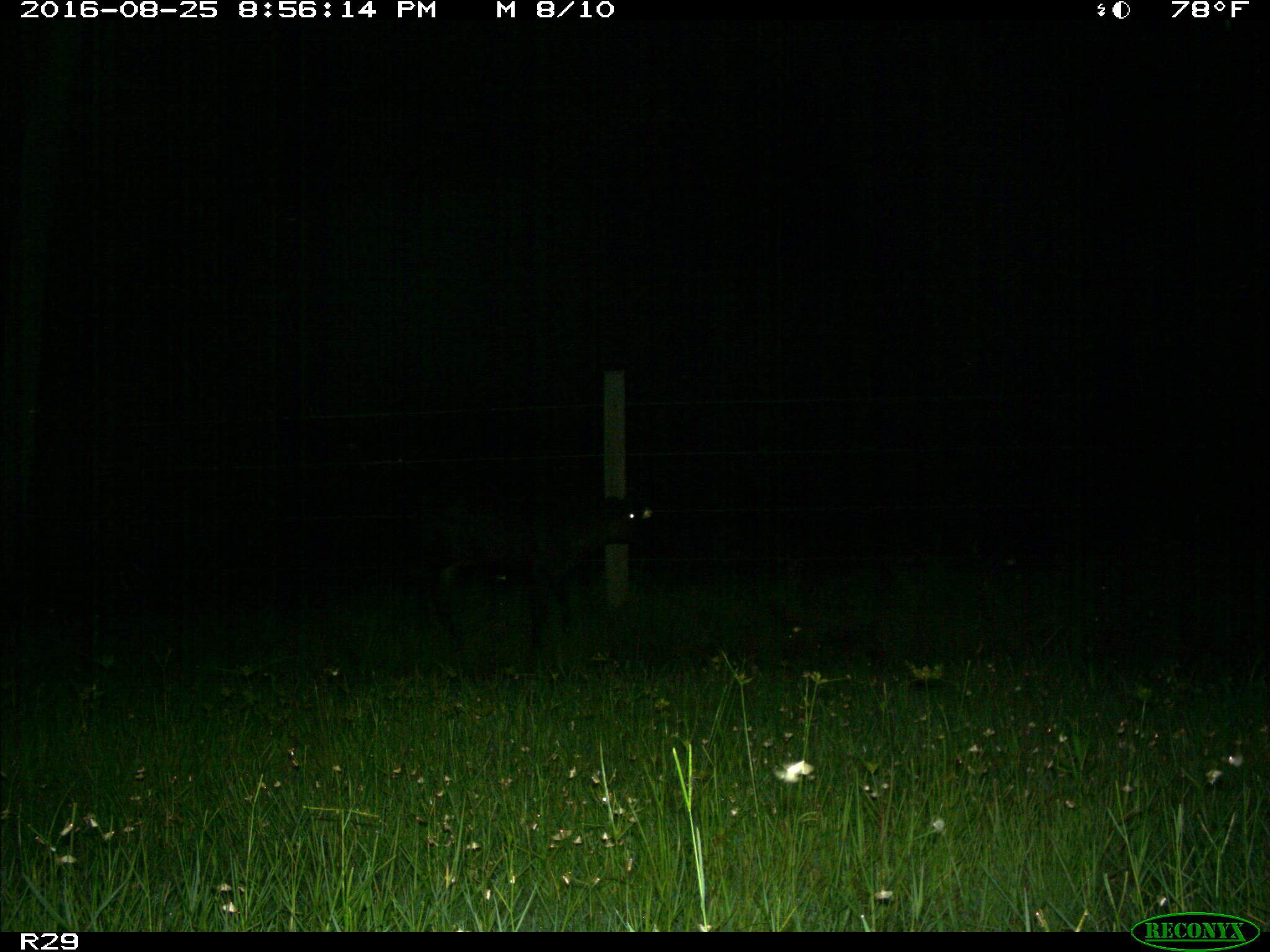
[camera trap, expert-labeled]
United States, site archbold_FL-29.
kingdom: Animalia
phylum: Chordata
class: Mammalia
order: Artiodactyla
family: Bovidae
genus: Bos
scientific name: Bos taurus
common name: domestic cow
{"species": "Bos taurus (domestic cow)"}